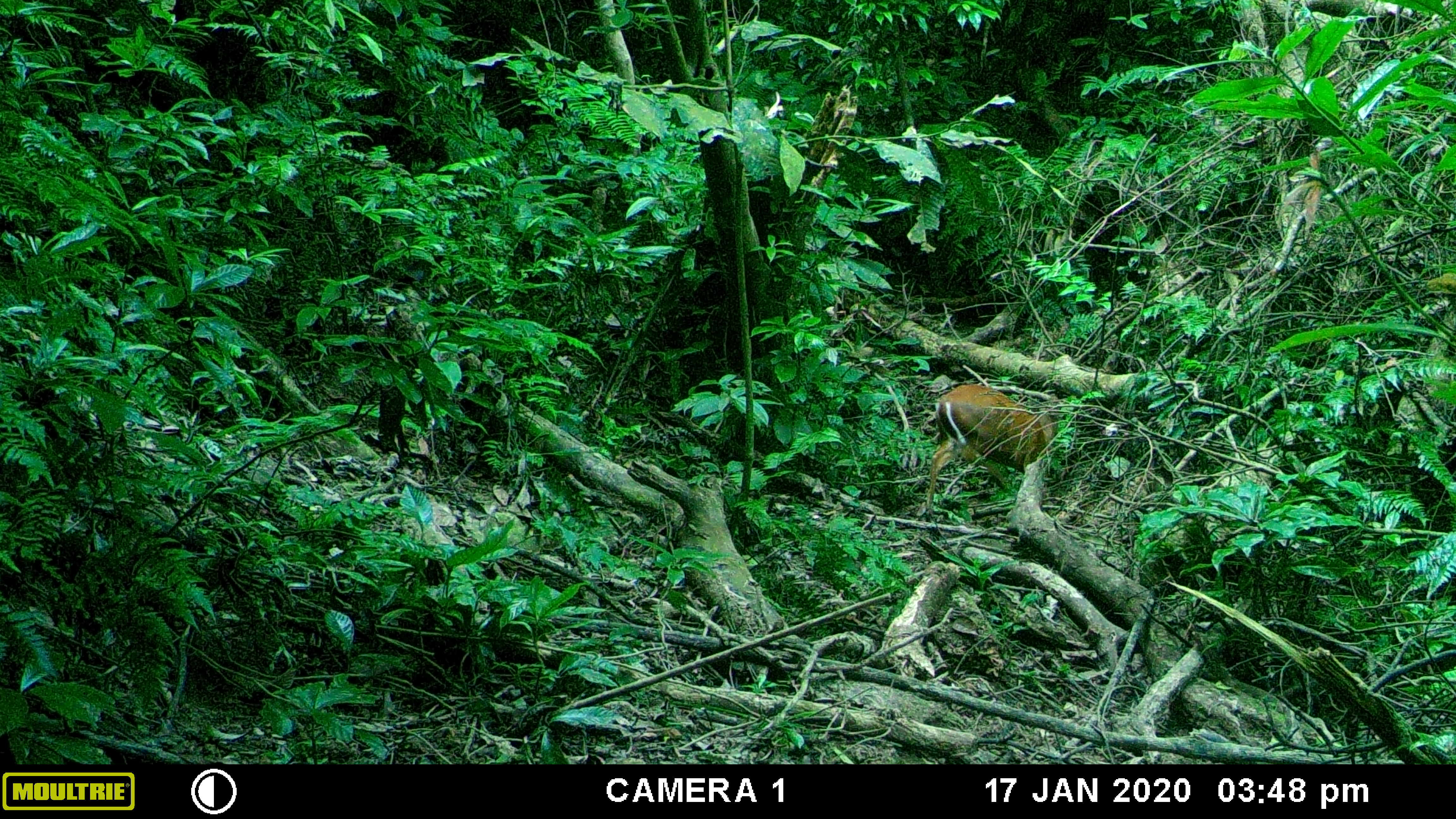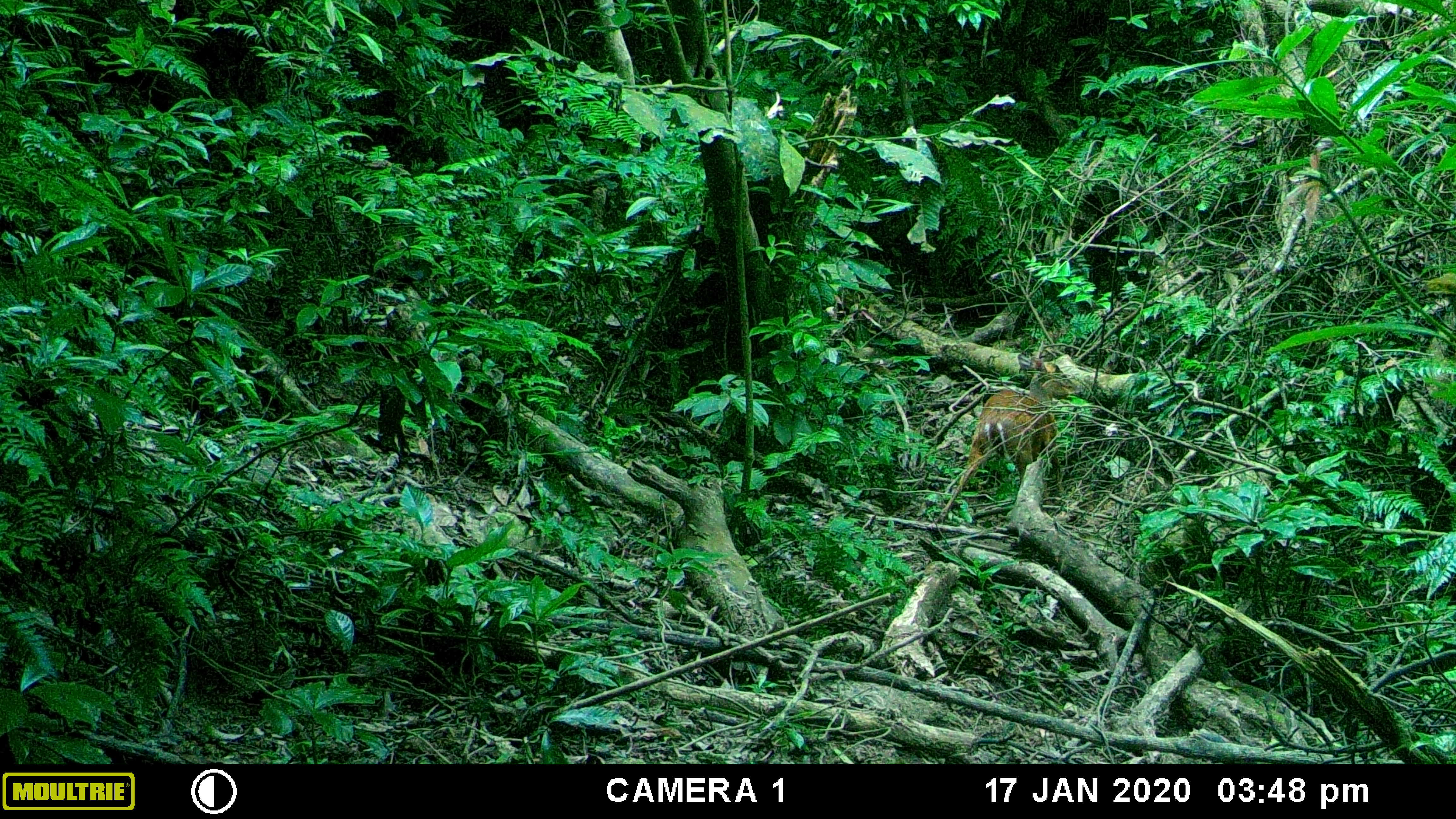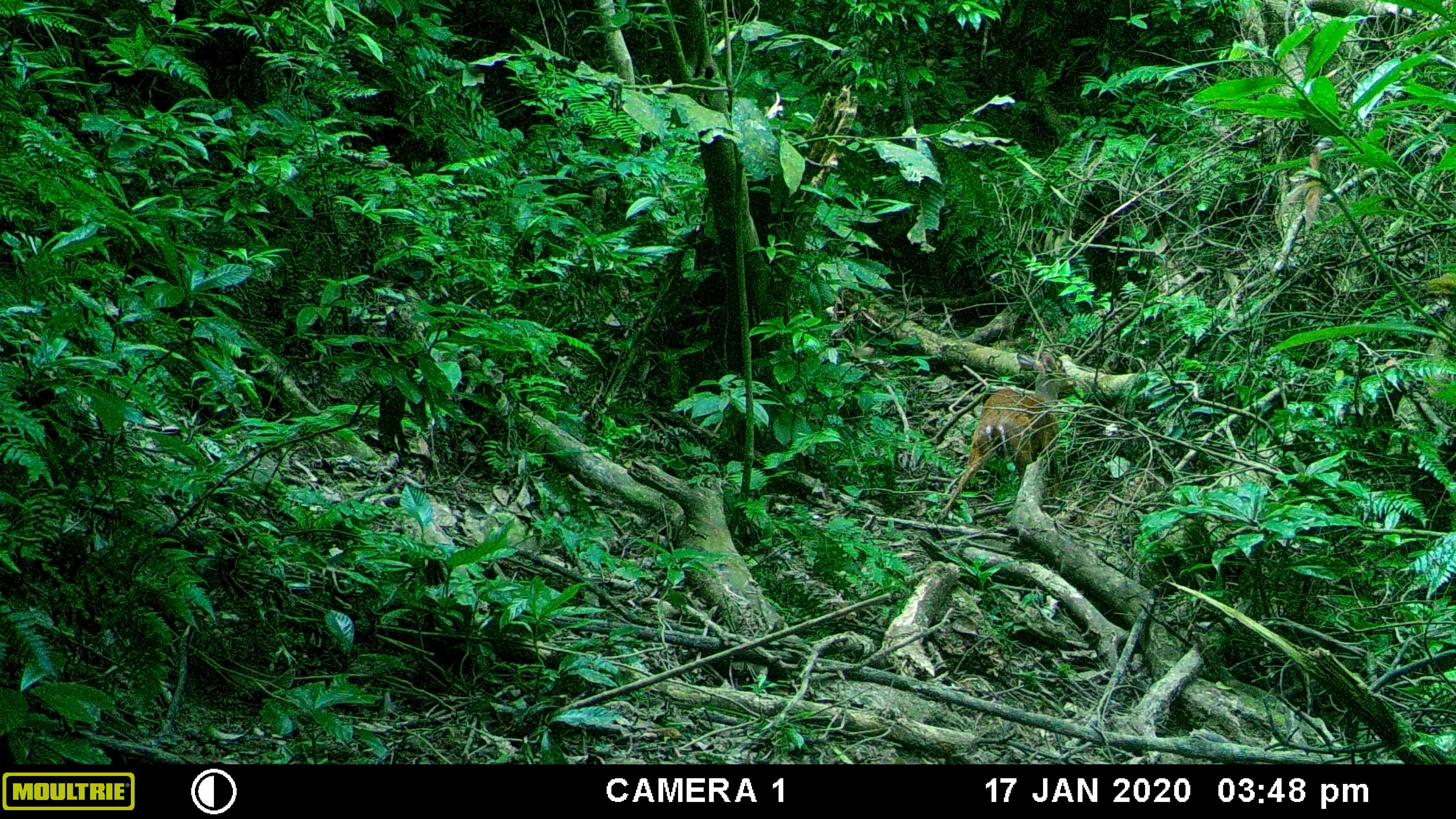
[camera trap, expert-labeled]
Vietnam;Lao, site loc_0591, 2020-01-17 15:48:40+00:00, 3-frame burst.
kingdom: Animalia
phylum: Chordata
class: Mammalia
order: Artiodactyla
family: Cervidae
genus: Muntiacus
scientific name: Muntiacus muntjak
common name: red muntjac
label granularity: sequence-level